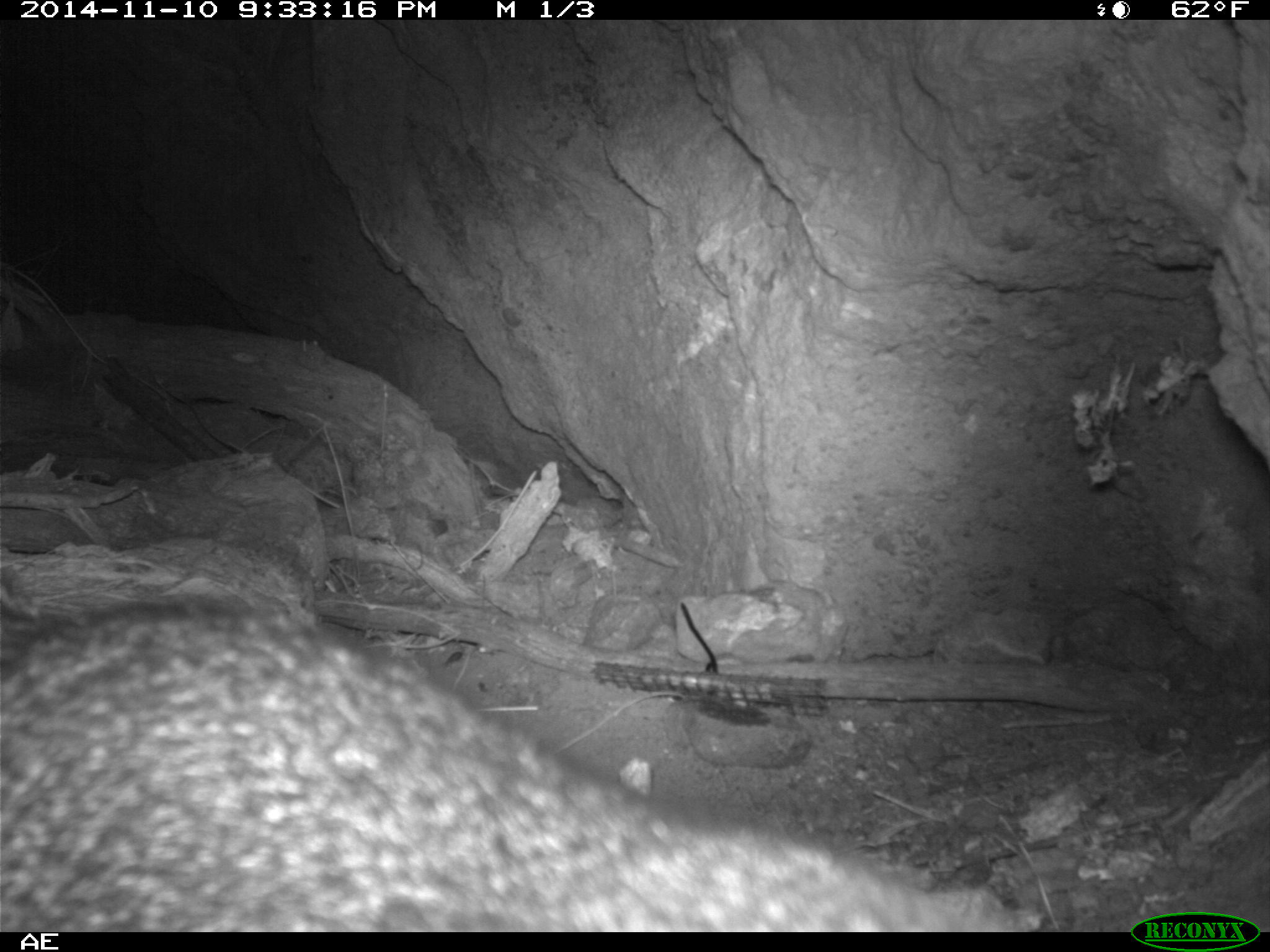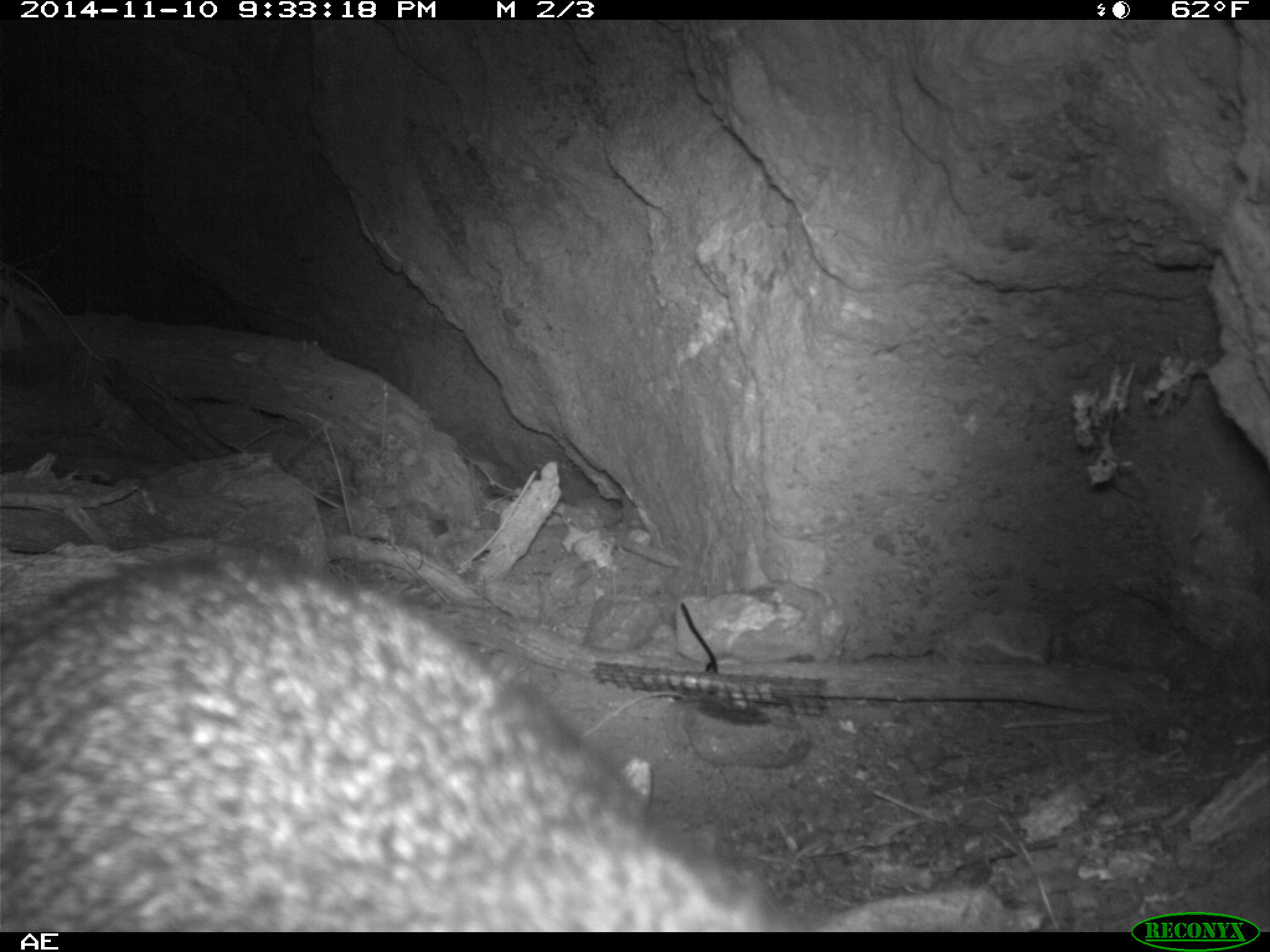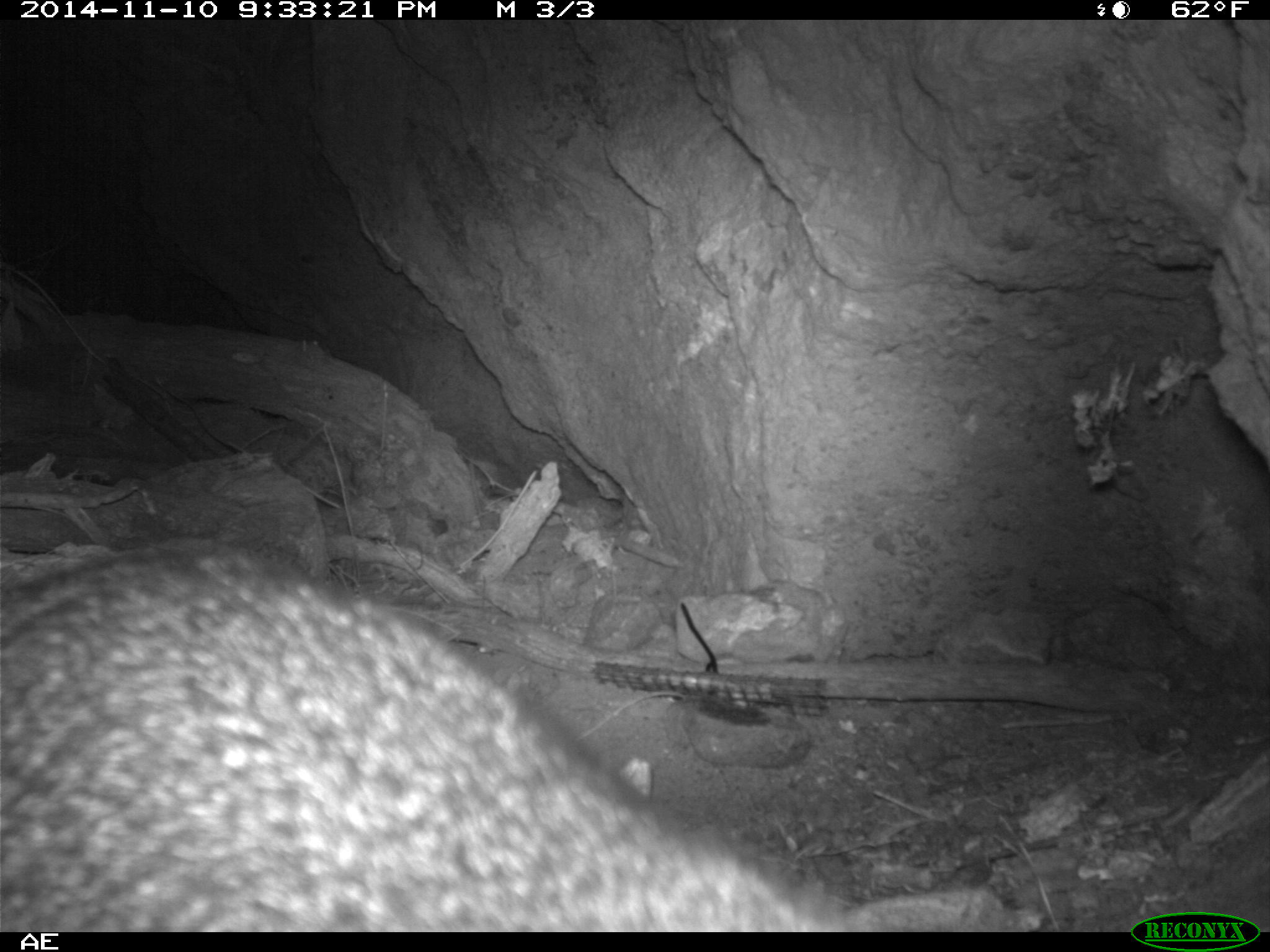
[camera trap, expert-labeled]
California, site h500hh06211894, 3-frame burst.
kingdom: Animalia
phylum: Chordata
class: Mammalia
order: Carnivora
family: Canidae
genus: Urocyon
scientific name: Urocyon littoralis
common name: island fox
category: fox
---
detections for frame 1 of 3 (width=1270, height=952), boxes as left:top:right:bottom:
fox: 0:595:1040:929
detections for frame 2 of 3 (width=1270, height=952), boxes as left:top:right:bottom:
fox: 0:556:807:932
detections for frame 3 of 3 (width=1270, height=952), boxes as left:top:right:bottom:
fox: 0:542:860:932